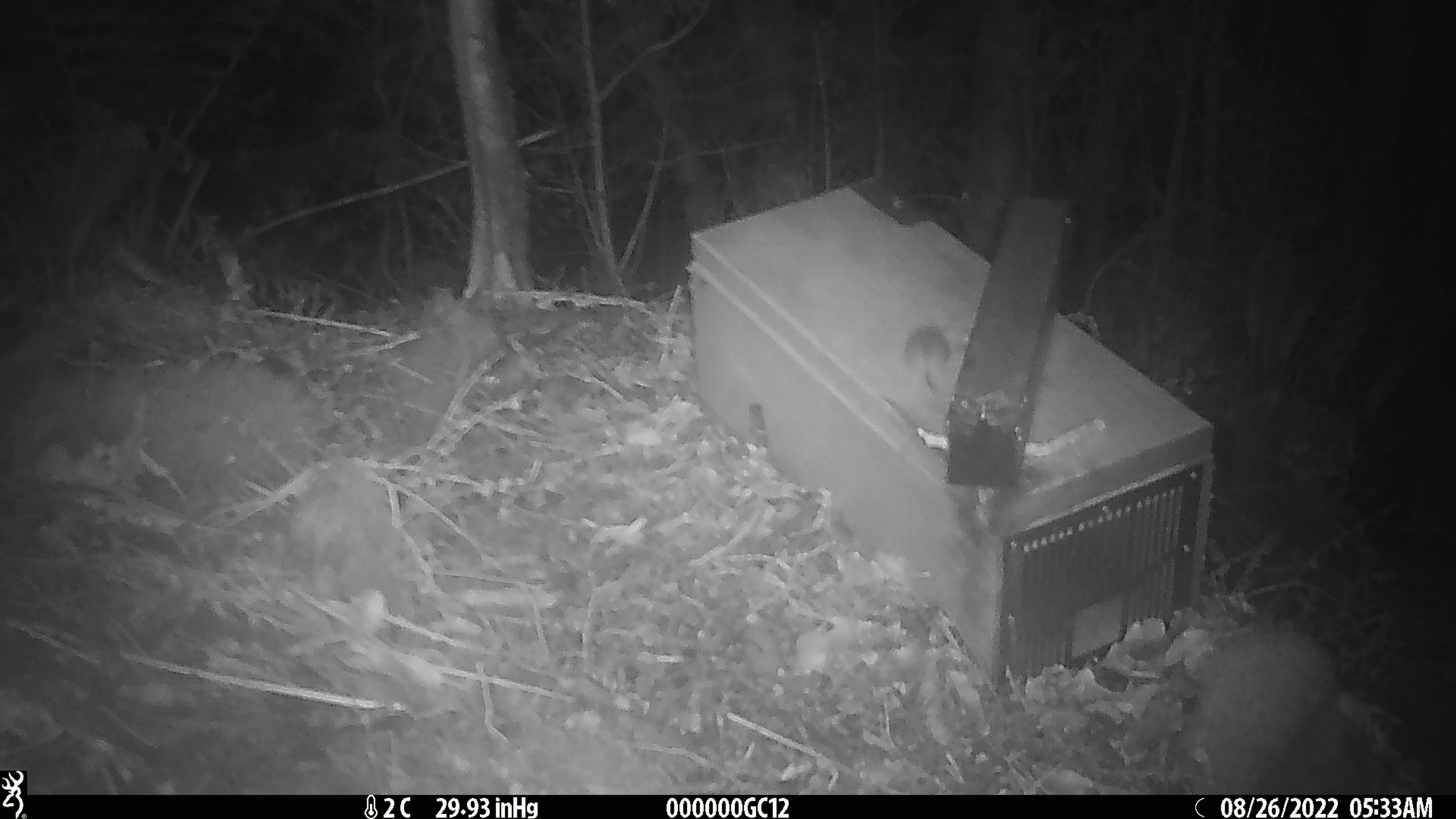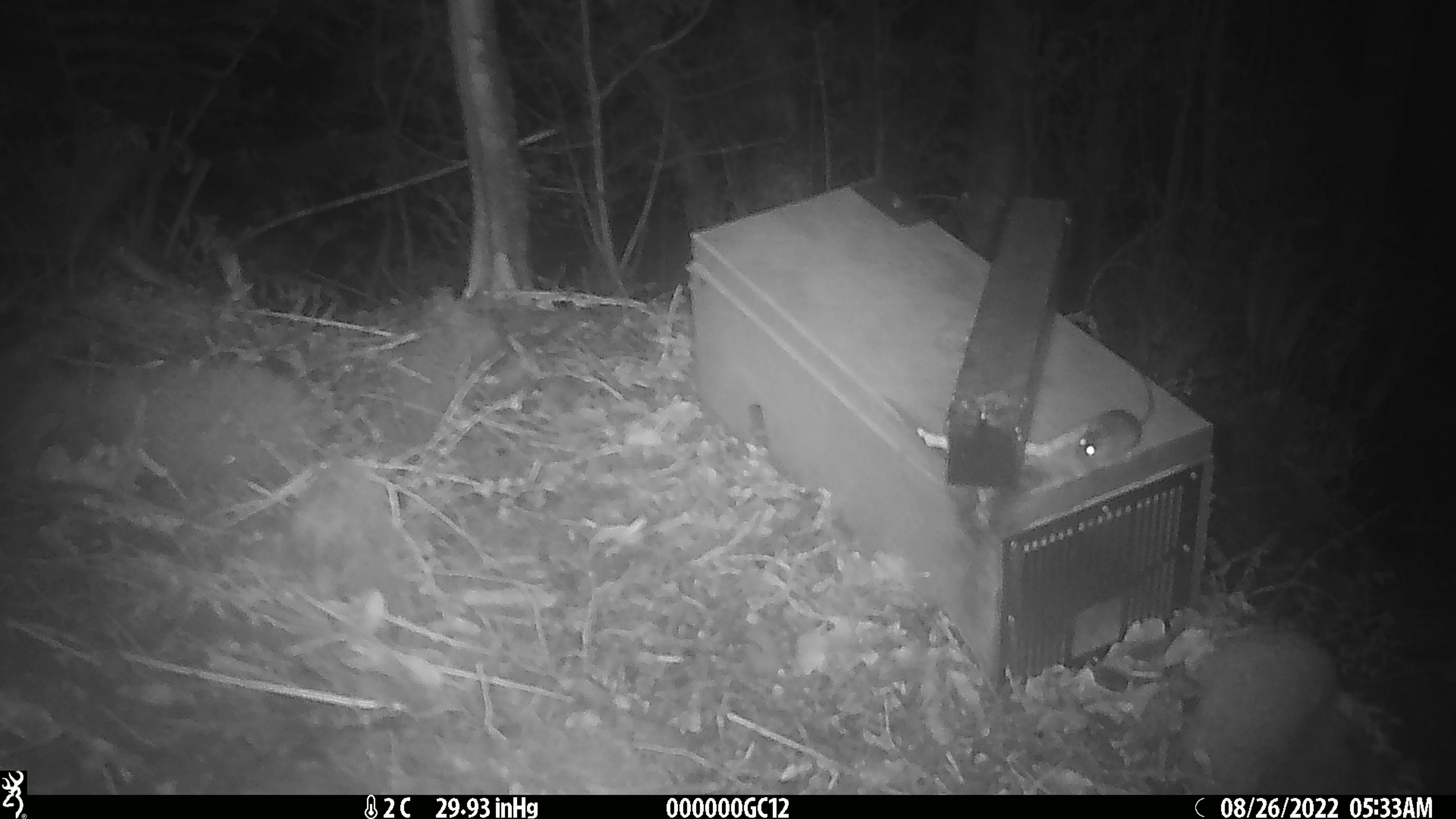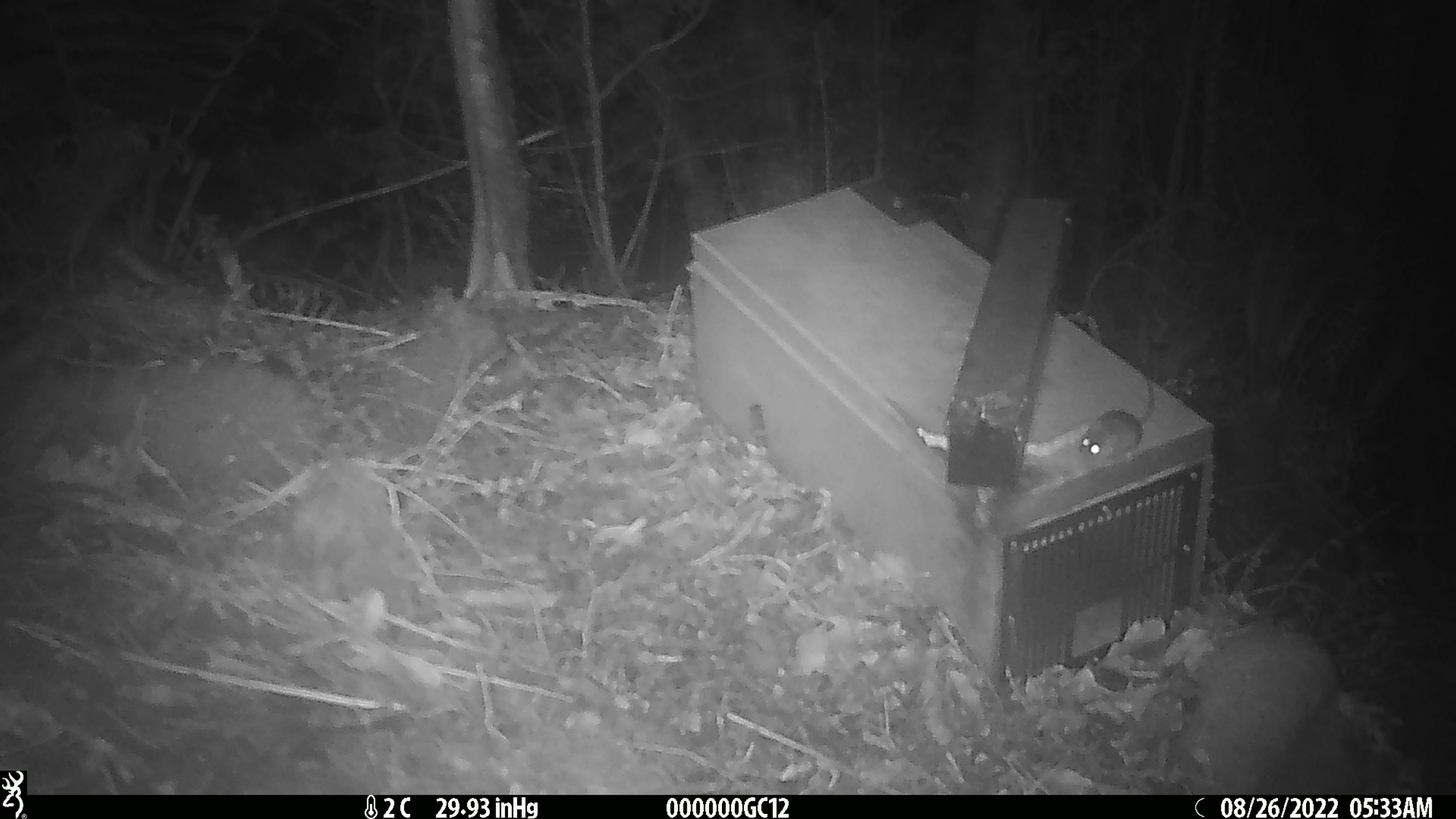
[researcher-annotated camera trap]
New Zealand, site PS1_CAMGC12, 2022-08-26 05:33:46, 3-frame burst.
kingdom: Animalia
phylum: Chordata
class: Mammalia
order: Rodentia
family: Muridae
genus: Mus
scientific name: Mus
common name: mouse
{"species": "mouse (Mus)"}